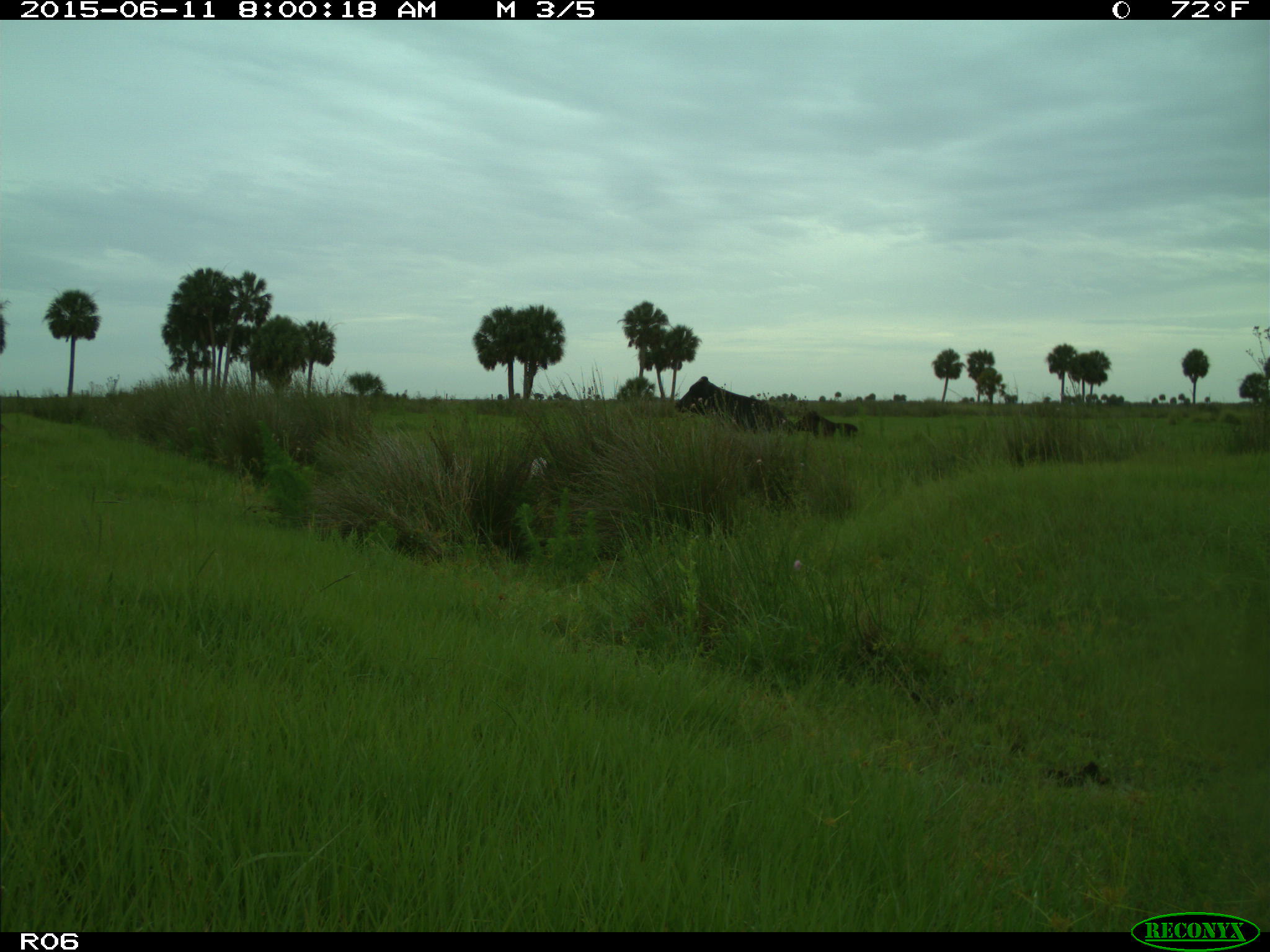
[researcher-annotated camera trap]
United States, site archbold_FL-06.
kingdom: Animalia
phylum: Chordata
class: Mammalia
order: Artiodactyla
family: Bovidae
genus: Bos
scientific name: Bos taurus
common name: domestic cow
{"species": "Bos taurus (domestic cow)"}